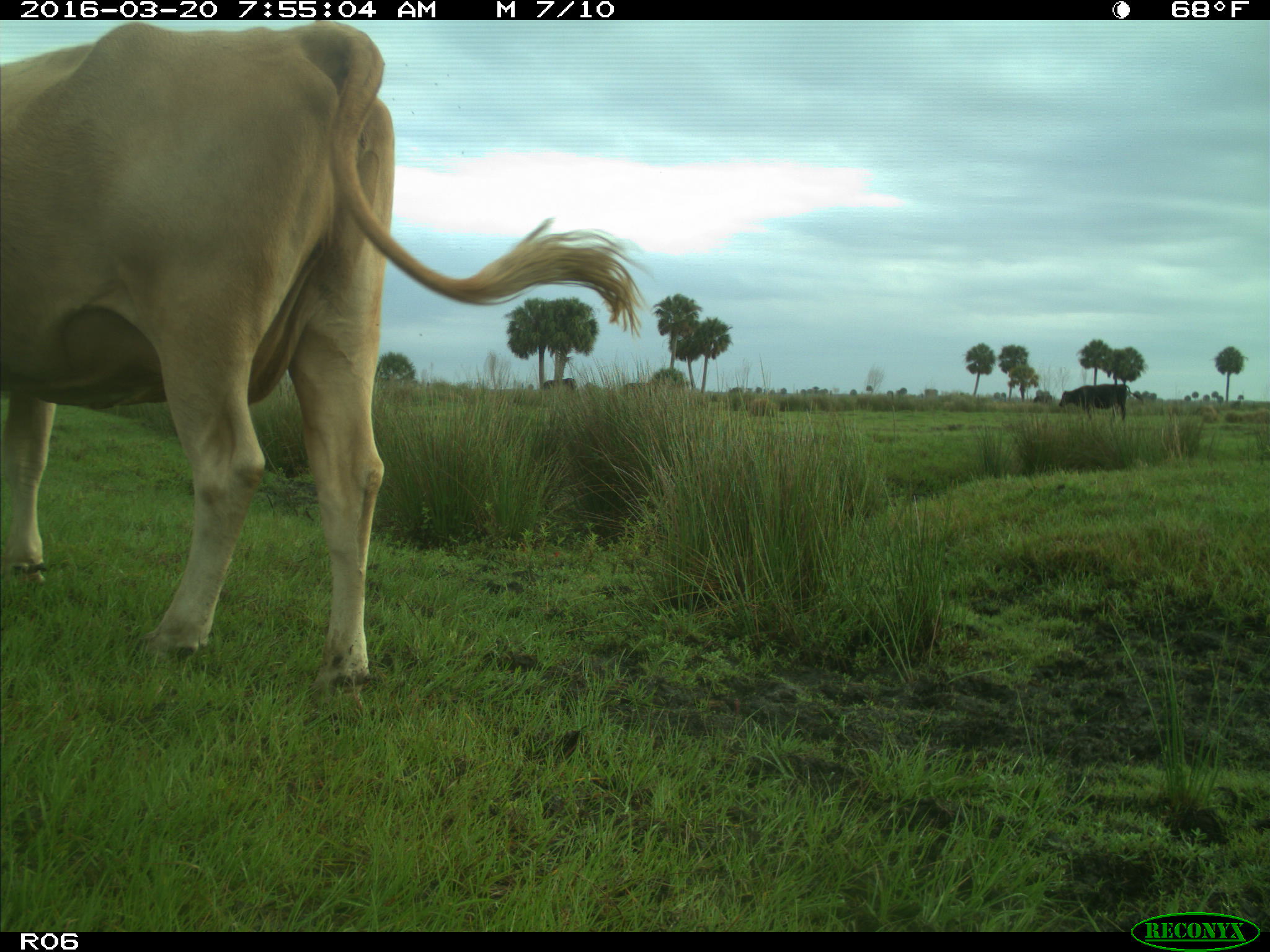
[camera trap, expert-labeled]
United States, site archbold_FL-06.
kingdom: Animalia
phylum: Chordata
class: Mammalia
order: Artiodactyla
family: Bovidae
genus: Bos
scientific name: Bos taurus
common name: domestic cow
Bos taurus (domestic cow).